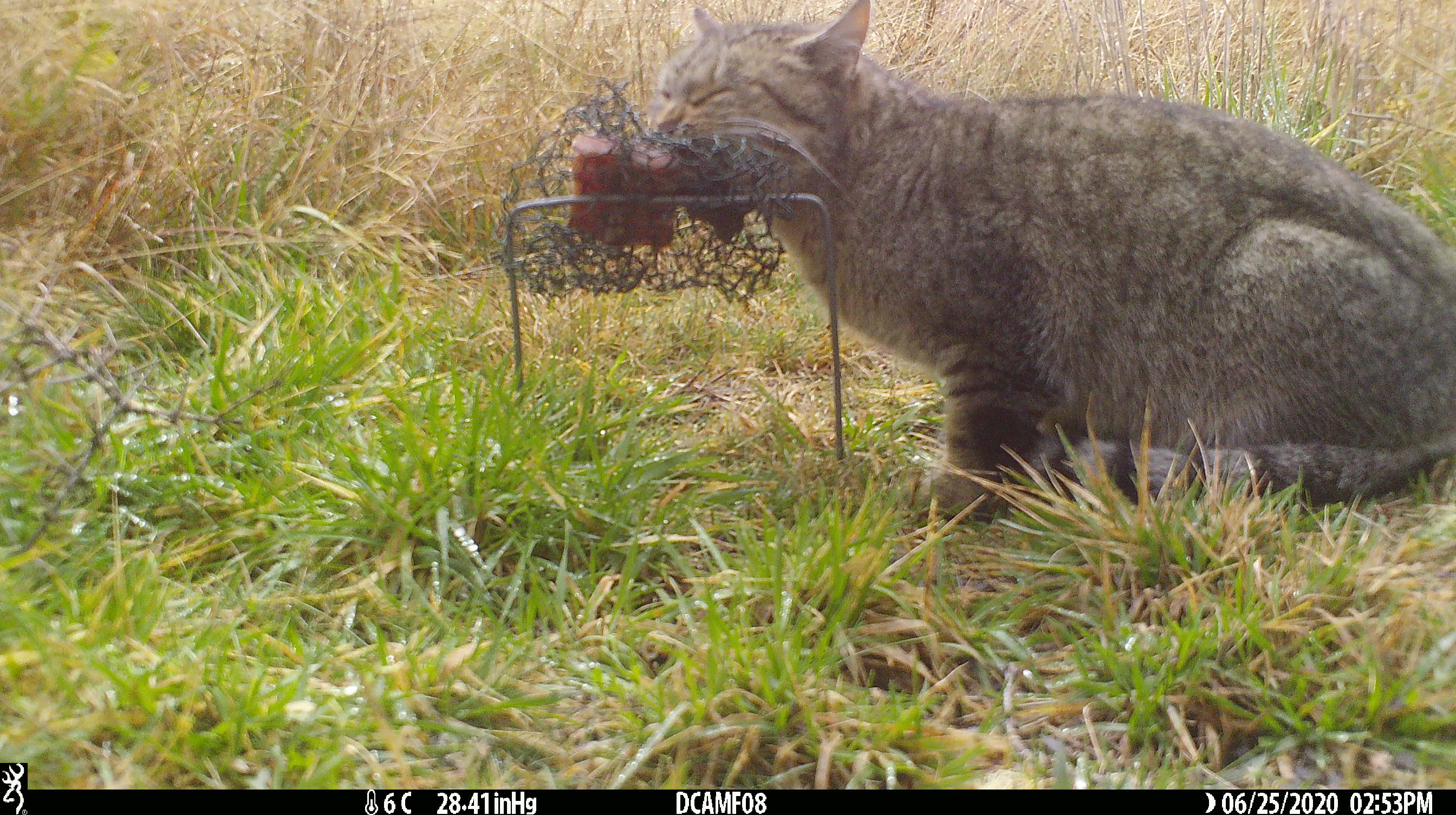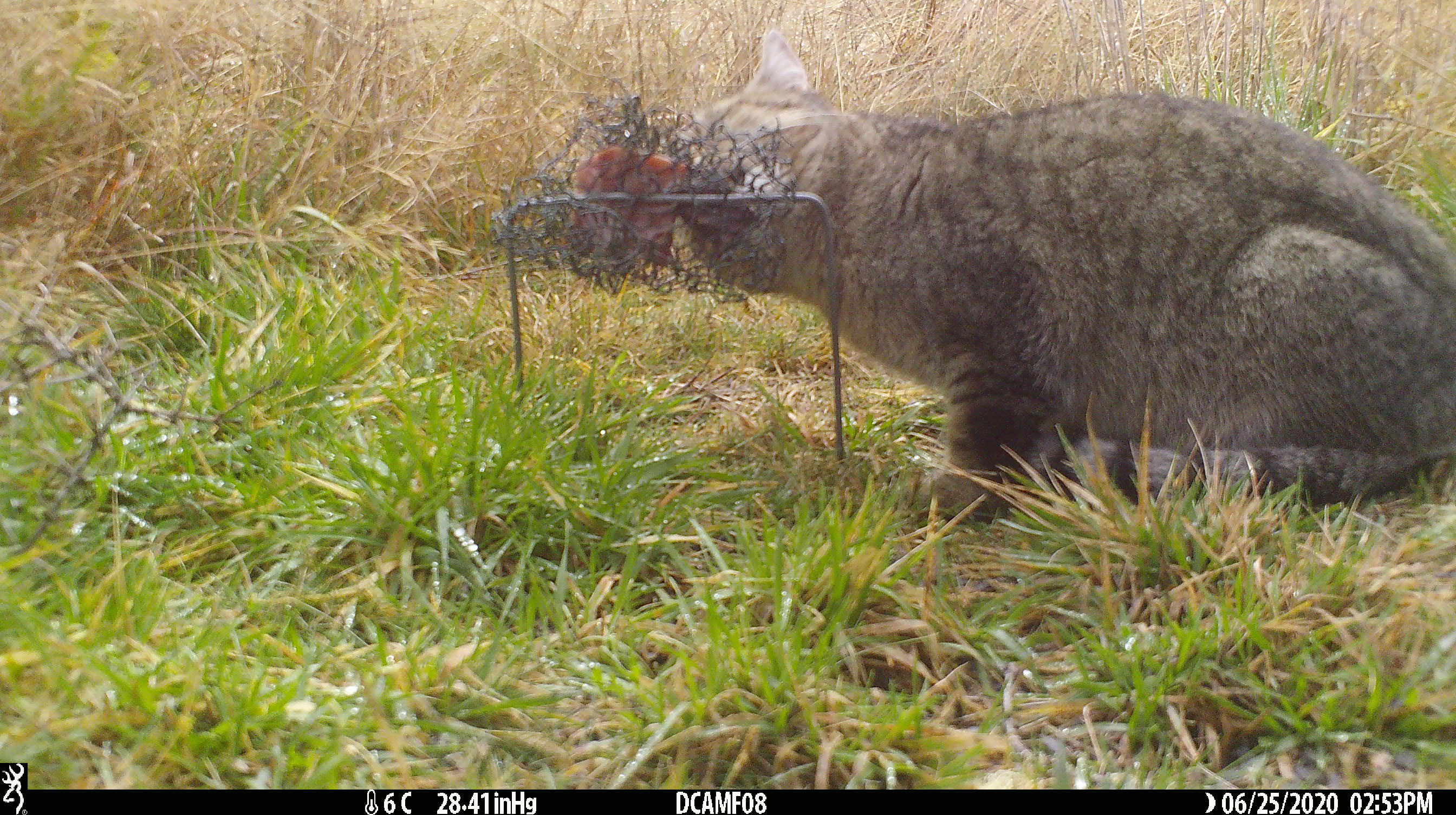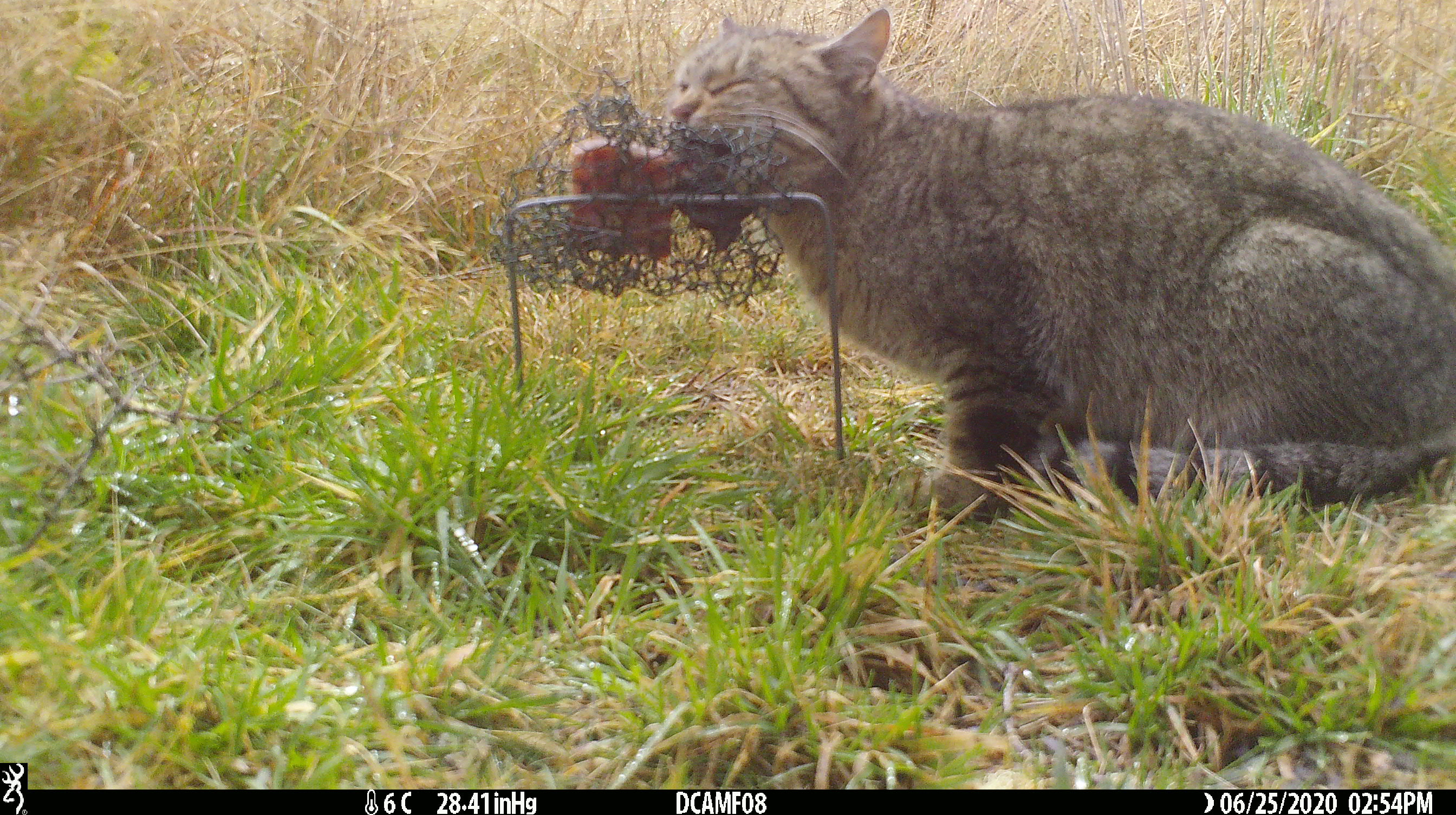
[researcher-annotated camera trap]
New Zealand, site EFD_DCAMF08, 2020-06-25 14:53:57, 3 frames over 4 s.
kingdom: Animalia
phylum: Chordata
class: Mammalia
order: Carnivora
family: Felidae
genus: Felis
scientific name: Felis catus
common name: domestic cat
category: cat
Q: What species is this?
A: Cat (domestic cat) (Felis catus).